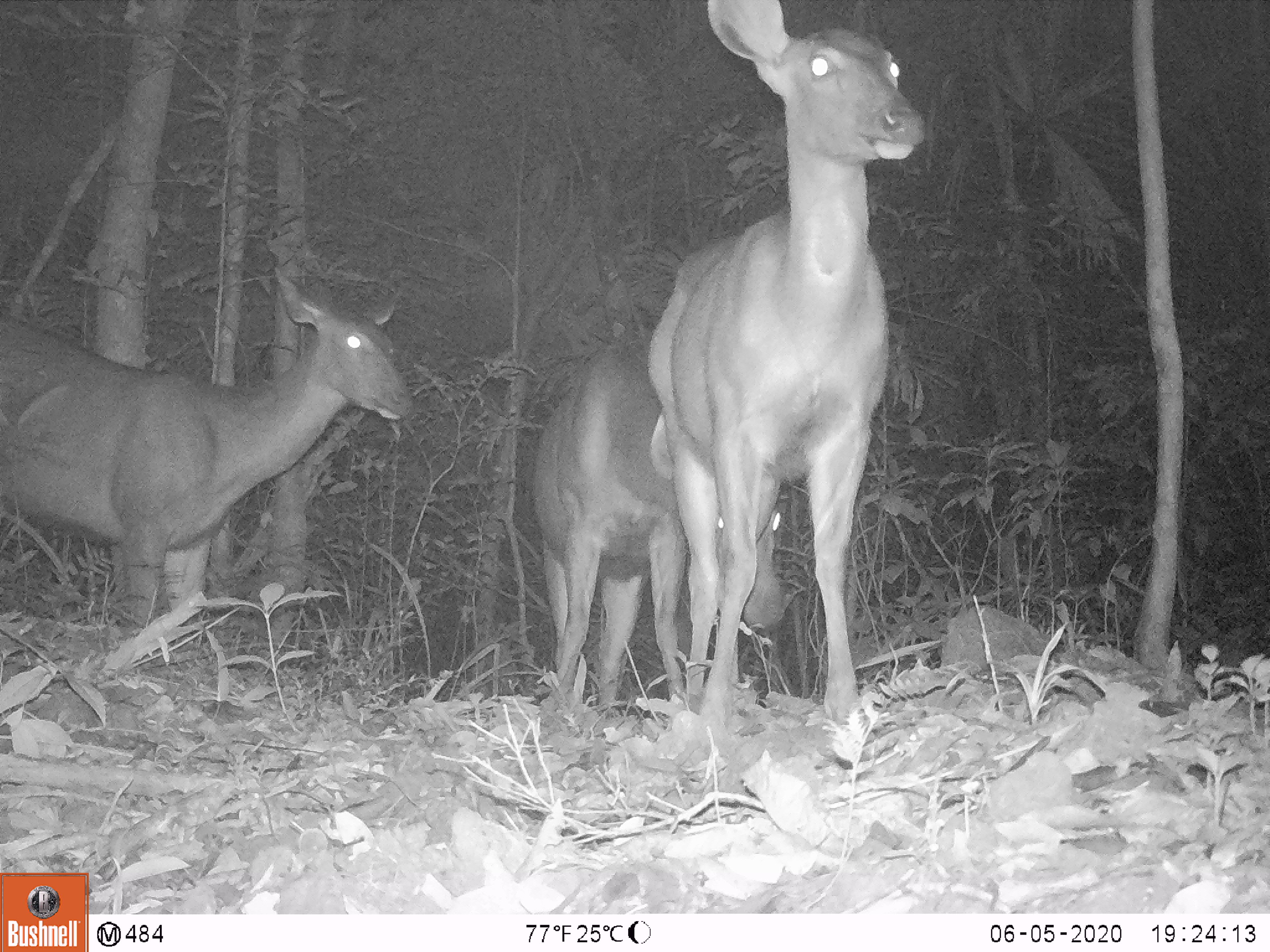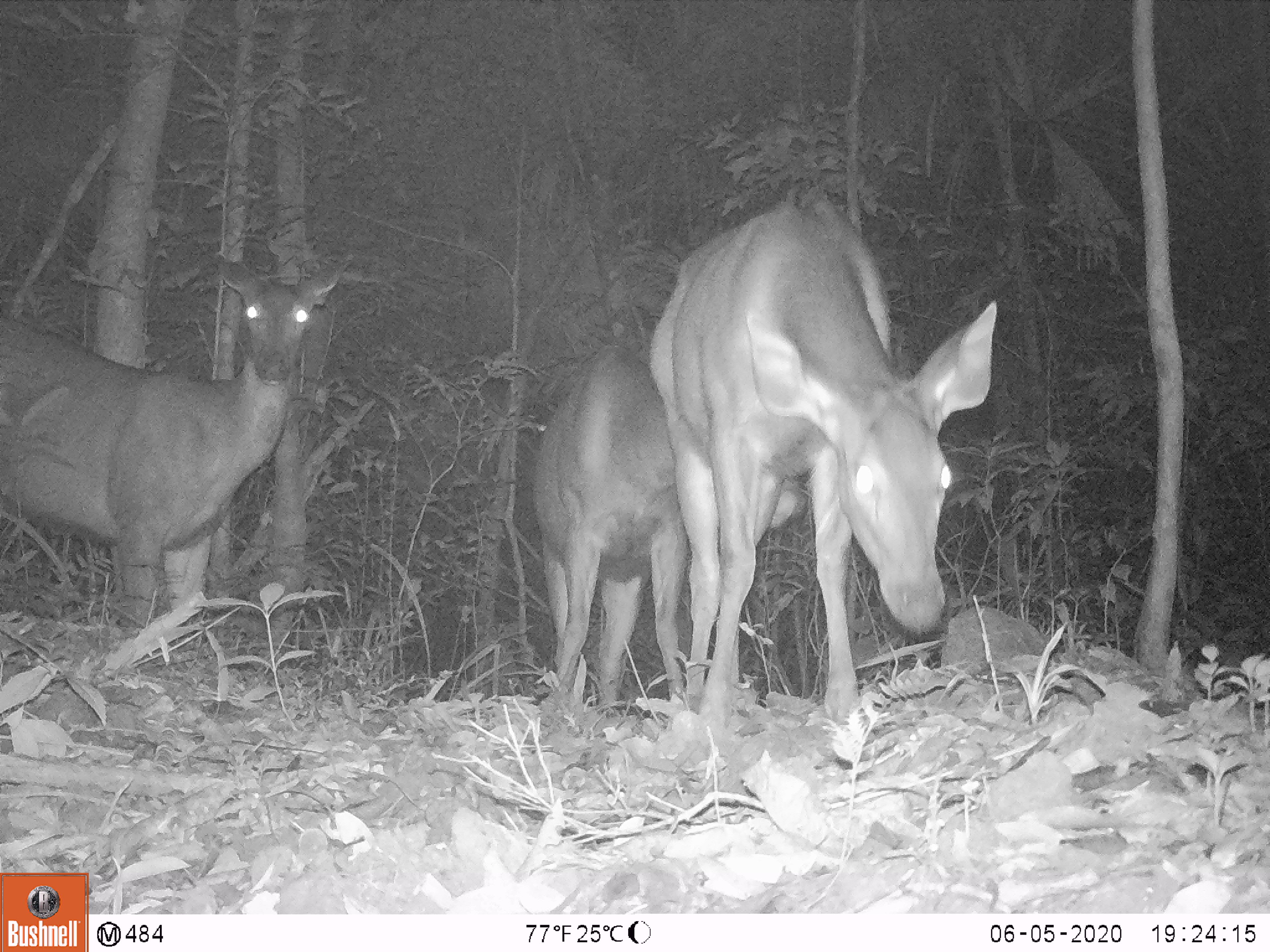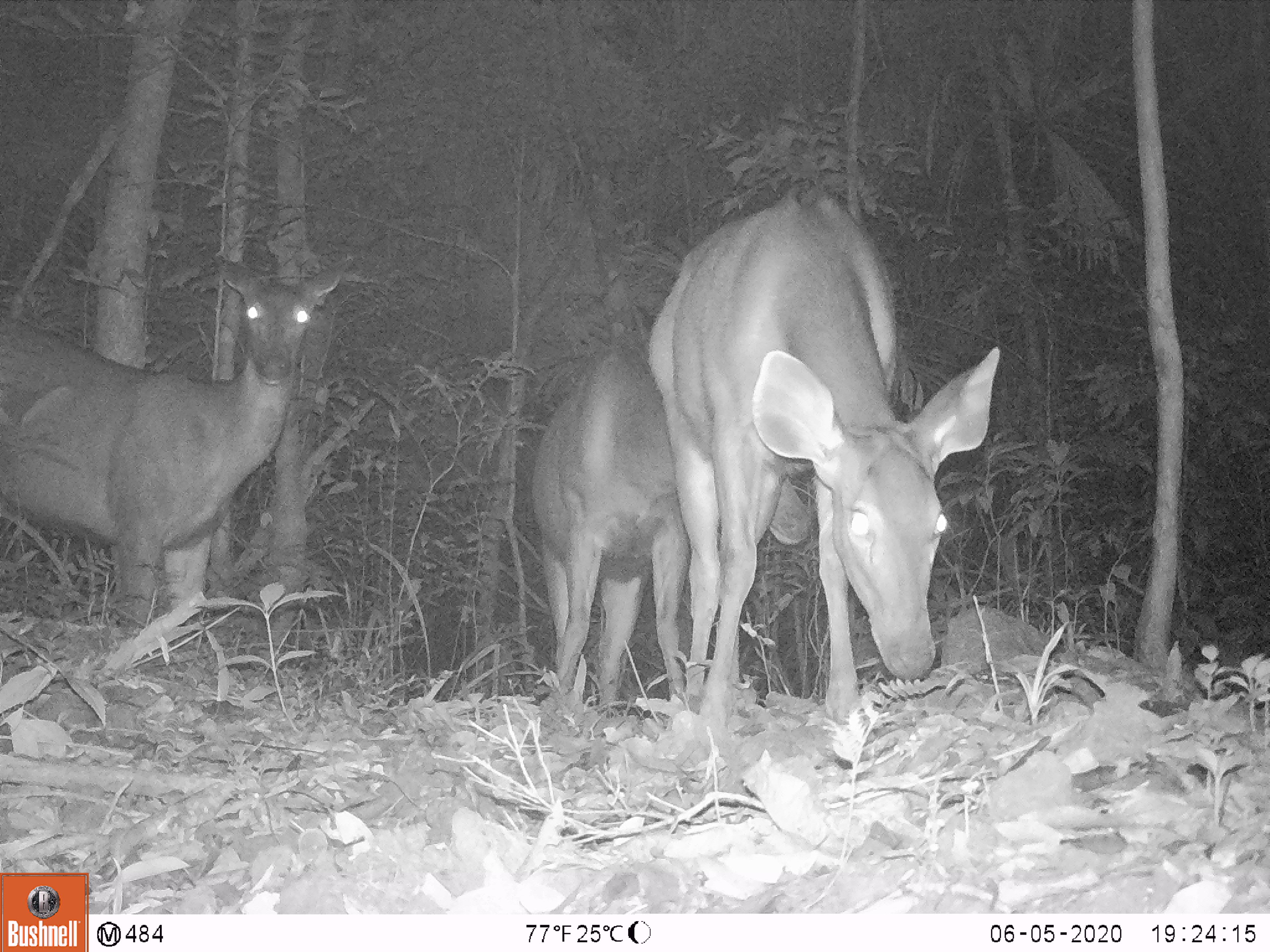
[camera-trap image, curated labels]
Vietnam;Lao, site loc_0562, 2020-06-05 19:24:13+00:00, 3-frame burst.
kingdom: Animalia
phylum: Chordata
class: Mammalia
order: Artiodactyla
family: Cervidae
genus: Rusa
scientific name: Rusa unicolor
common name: sambar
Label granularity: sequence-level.